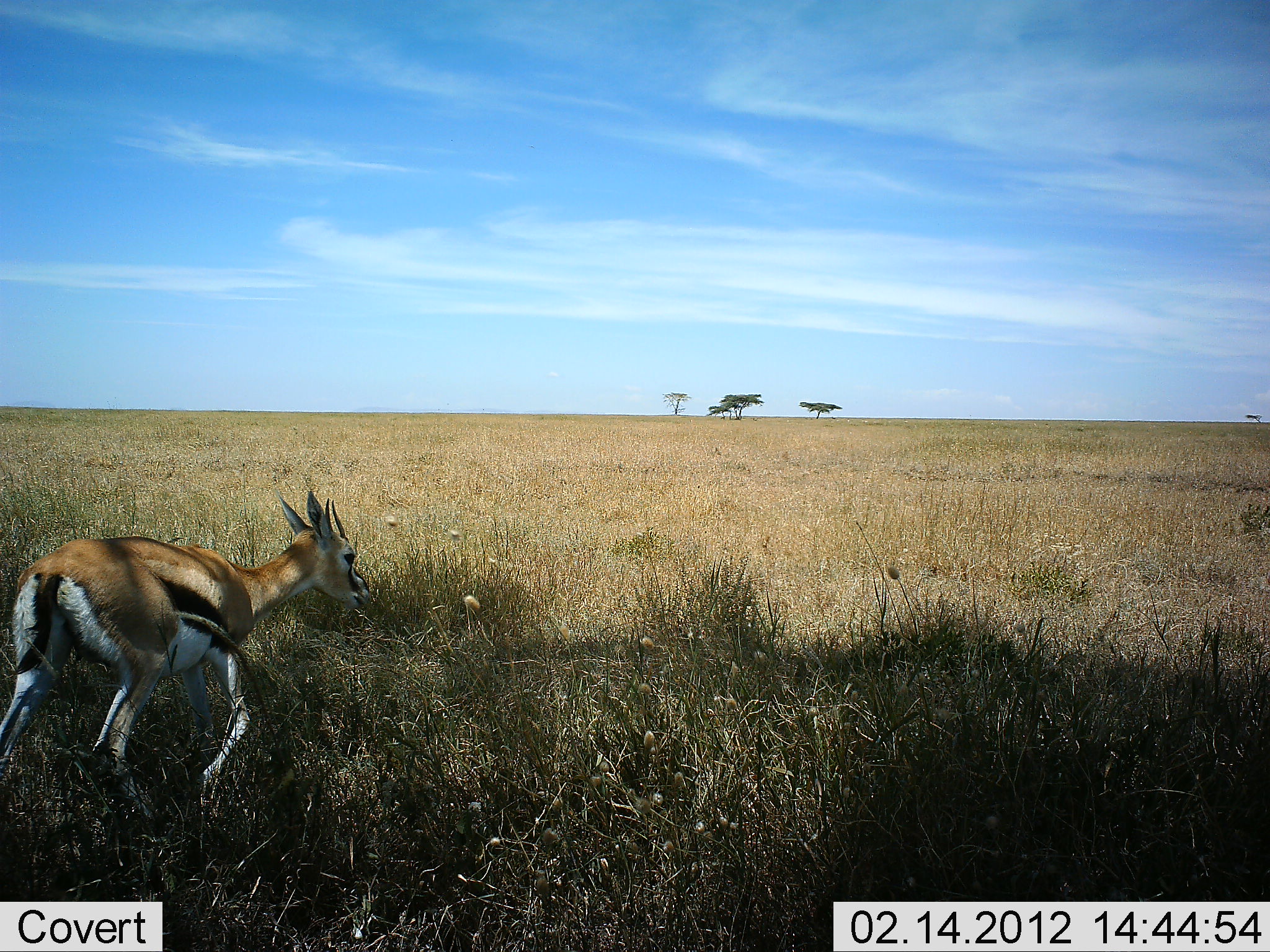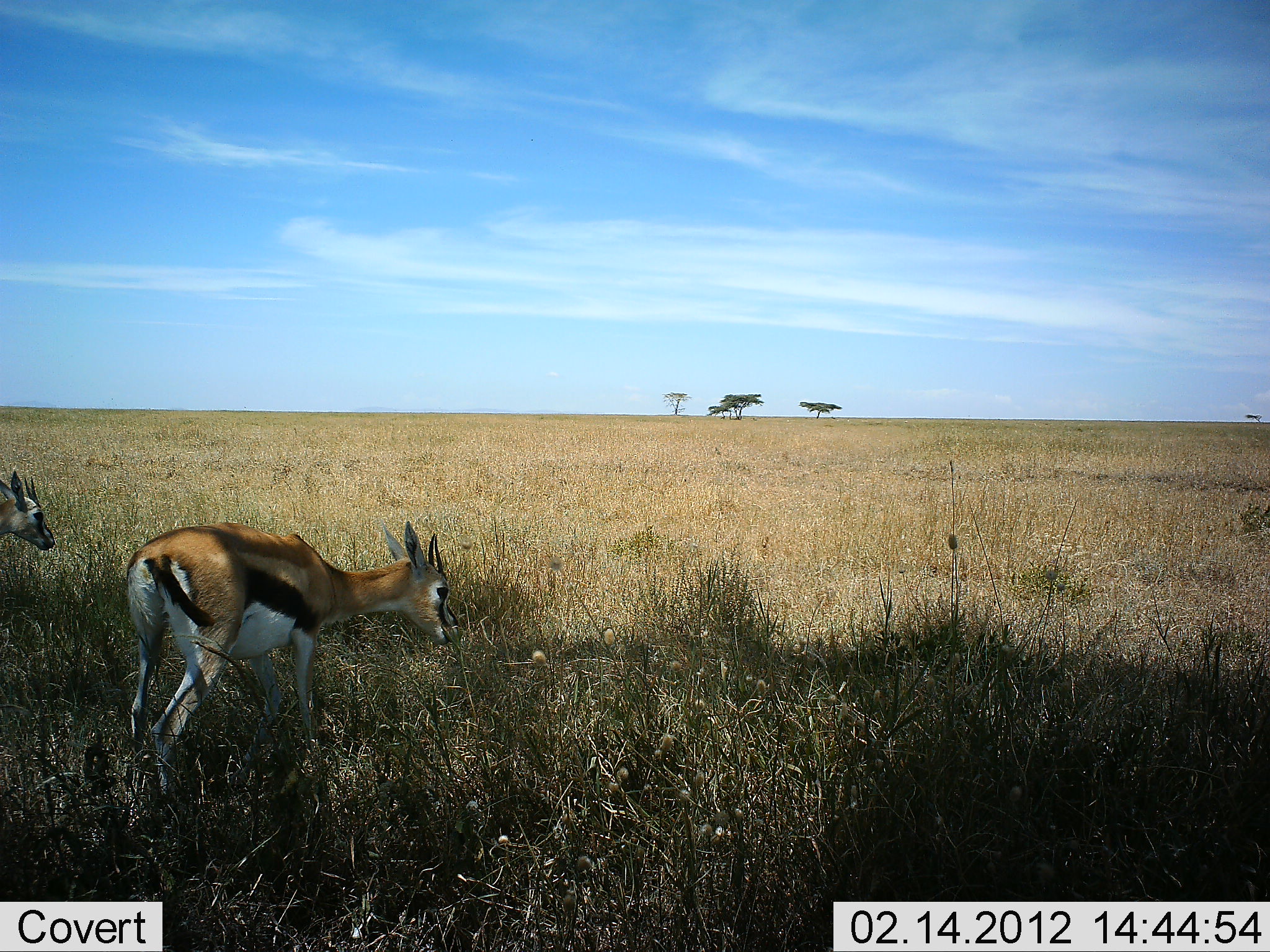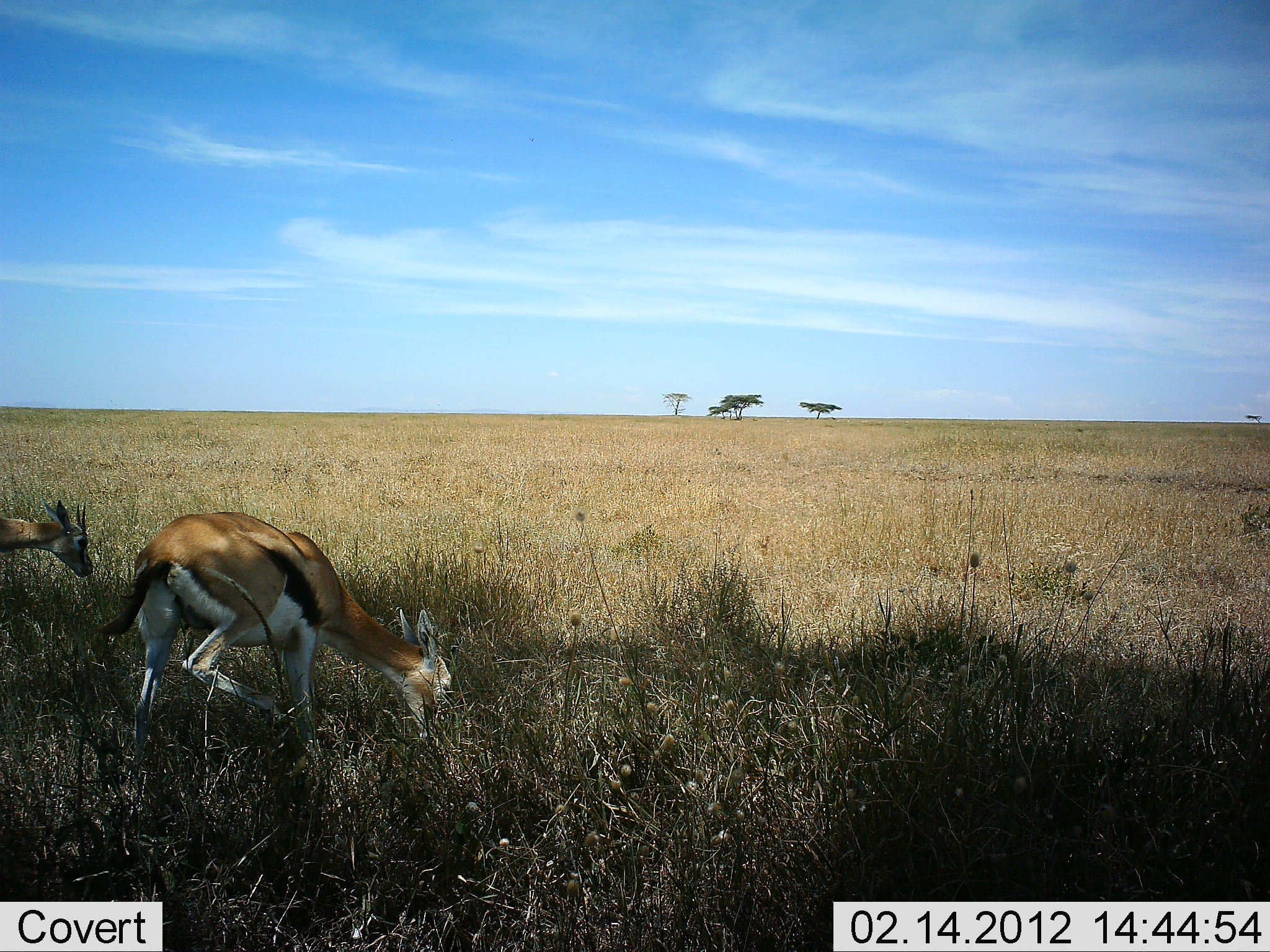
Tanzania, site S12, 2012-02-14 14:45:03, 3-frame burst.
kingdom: Animalia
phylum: Chordata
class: Mammalia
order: Artiodactyla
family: Bovidae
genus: Eudorcas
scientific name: Eudorcas thomsonii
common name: thomson's gazelle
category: gazellethomsons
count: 2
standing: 14%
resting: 0%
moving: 57%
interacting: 0%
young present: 0%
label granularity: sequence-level